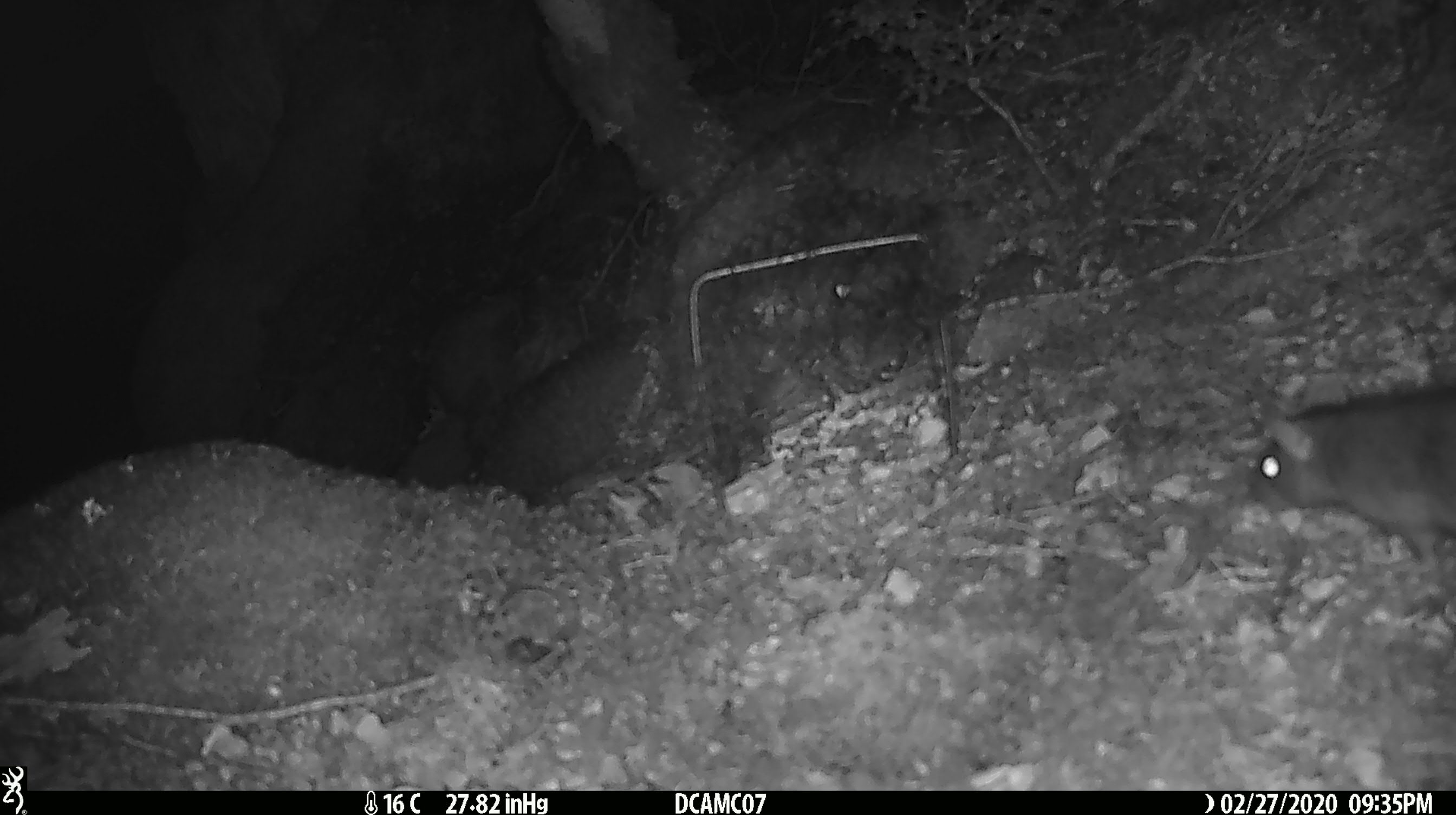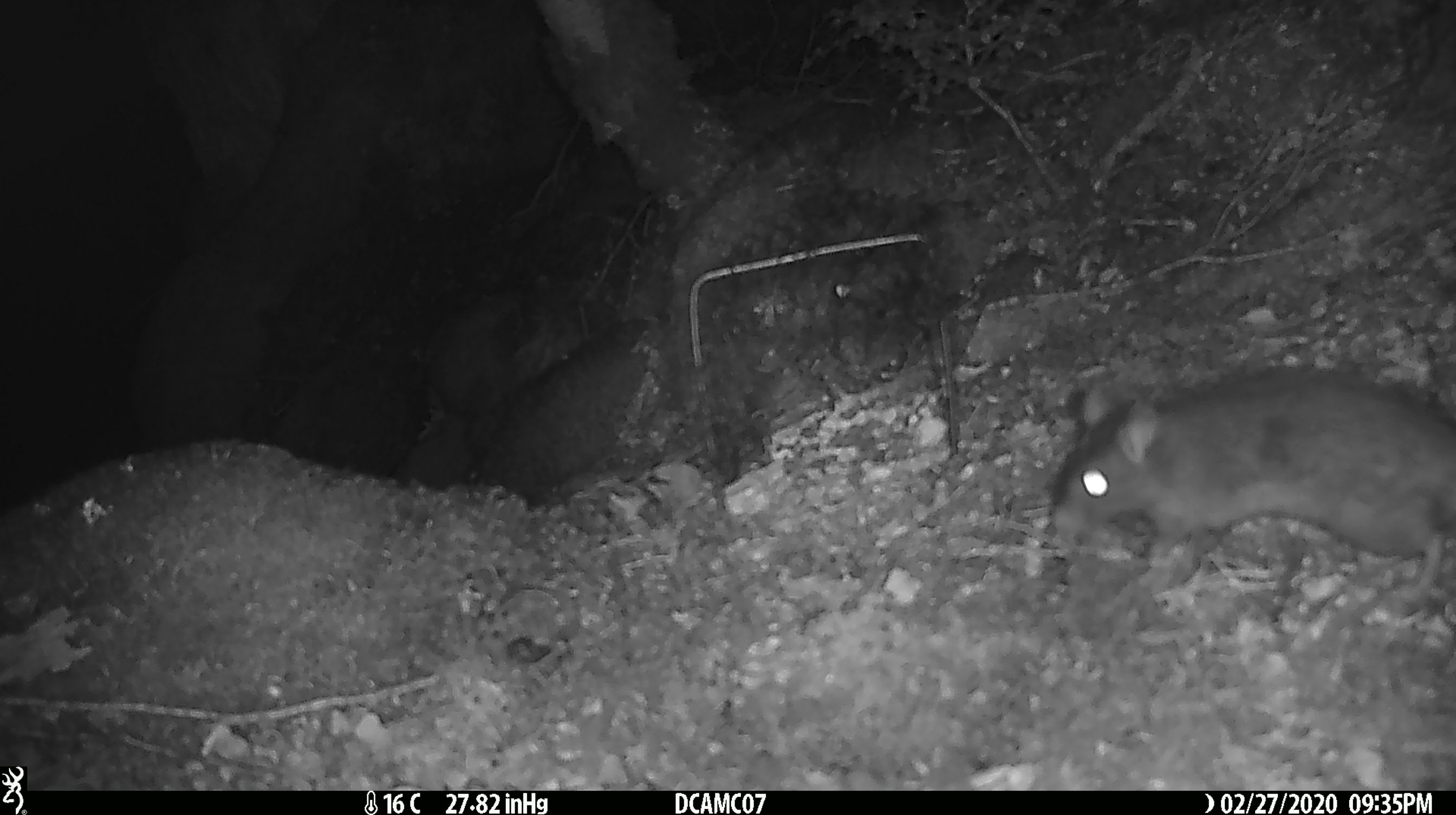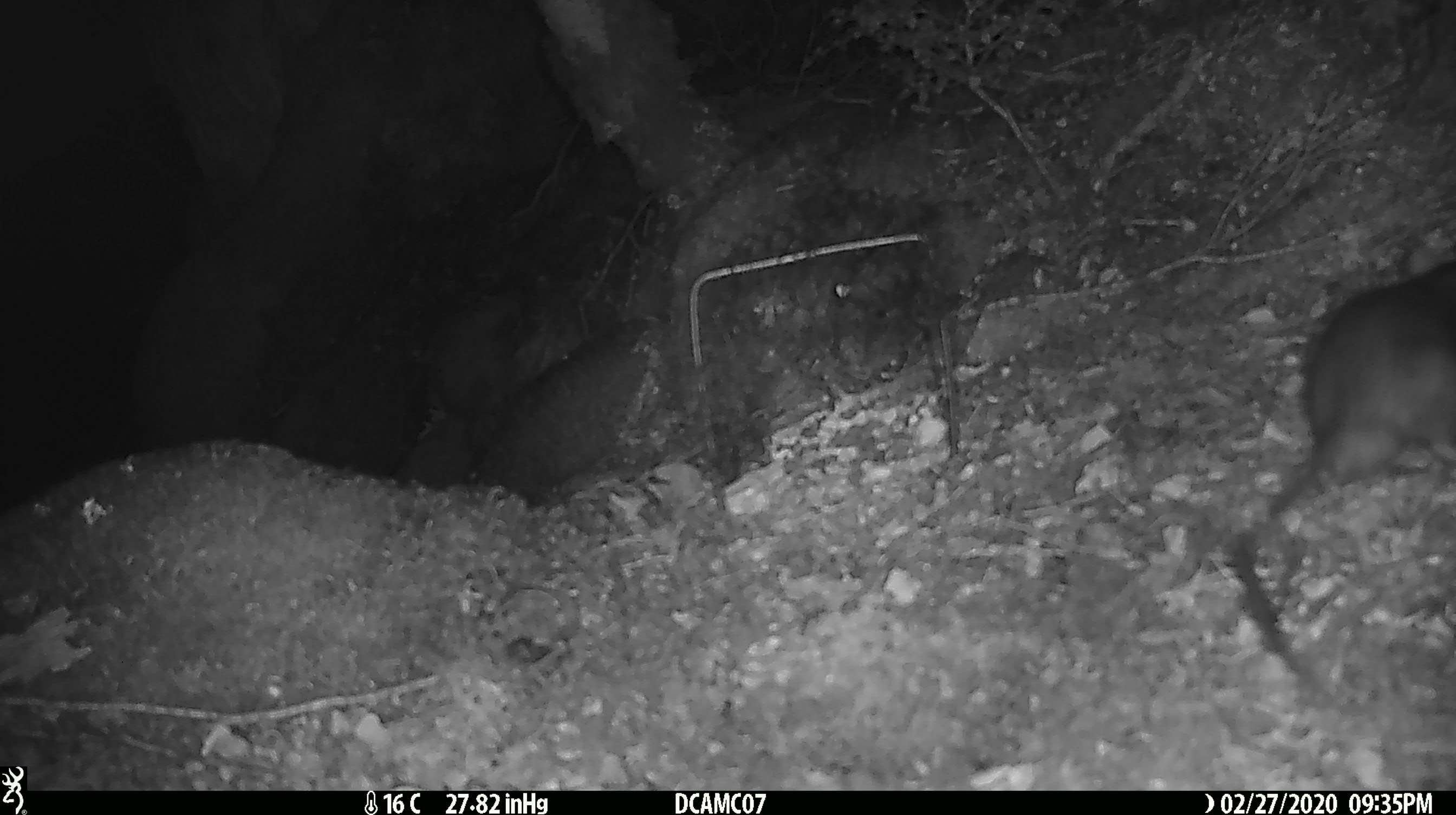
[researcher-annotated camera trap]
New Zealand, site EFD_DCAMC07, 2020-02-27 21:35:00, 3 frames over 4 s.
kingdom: Animalia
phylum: Chordata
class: Mammalia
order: Rodentia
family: Muridae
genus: Rattus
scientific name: Rattus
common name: rat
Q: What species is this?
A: Rat (Rattus).